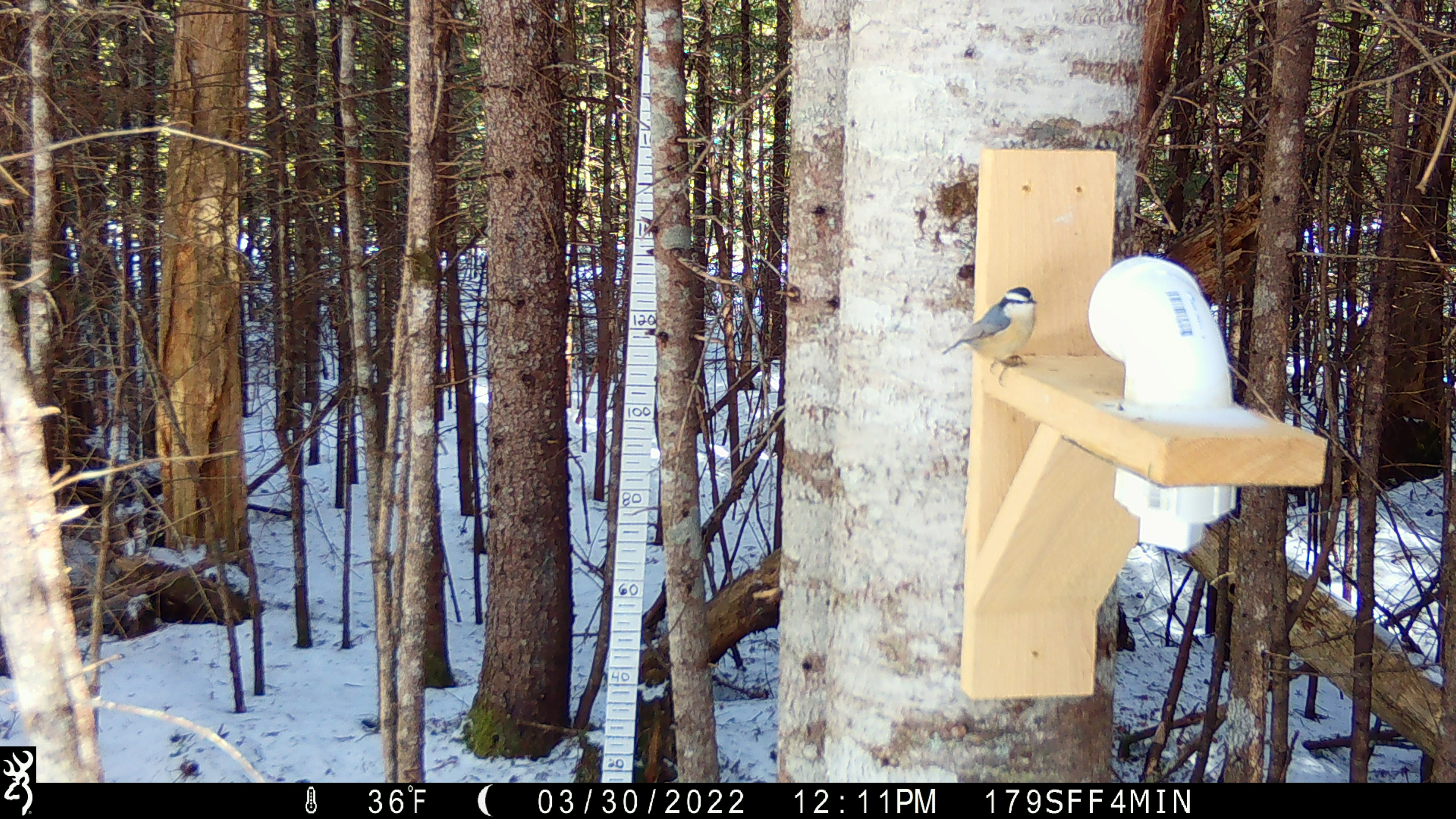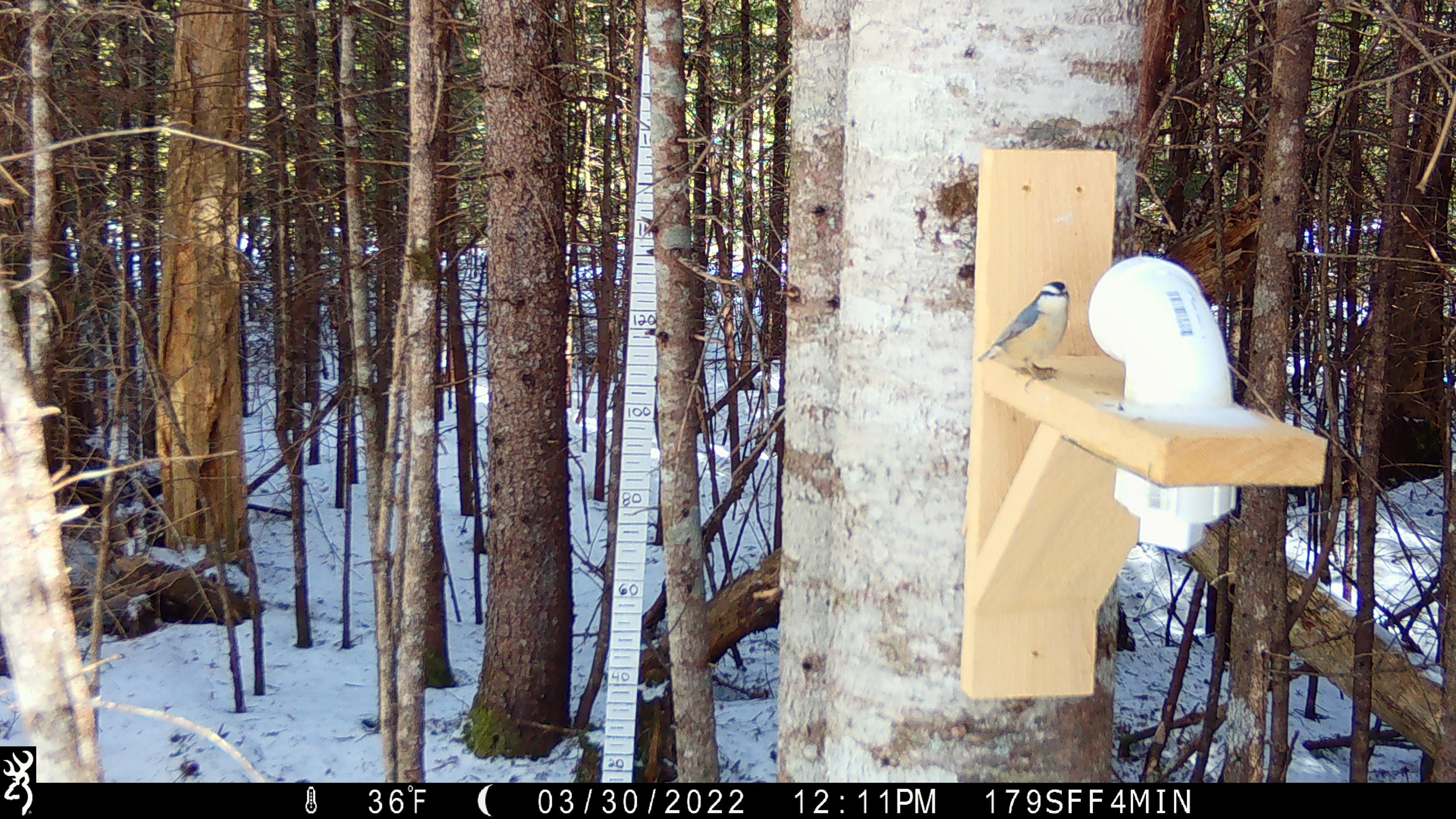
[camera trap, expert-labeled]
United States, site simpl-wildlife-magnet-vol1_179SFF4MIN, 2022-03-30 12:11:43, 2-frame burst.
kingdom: Animalia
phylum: Chordata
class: Aves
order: Passeriformes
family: Sittidae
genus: Sitta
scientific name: Sitta canadensis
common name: red-breasted nuthatch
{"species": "red-breasted nuthatch (Sitta canadensis)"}